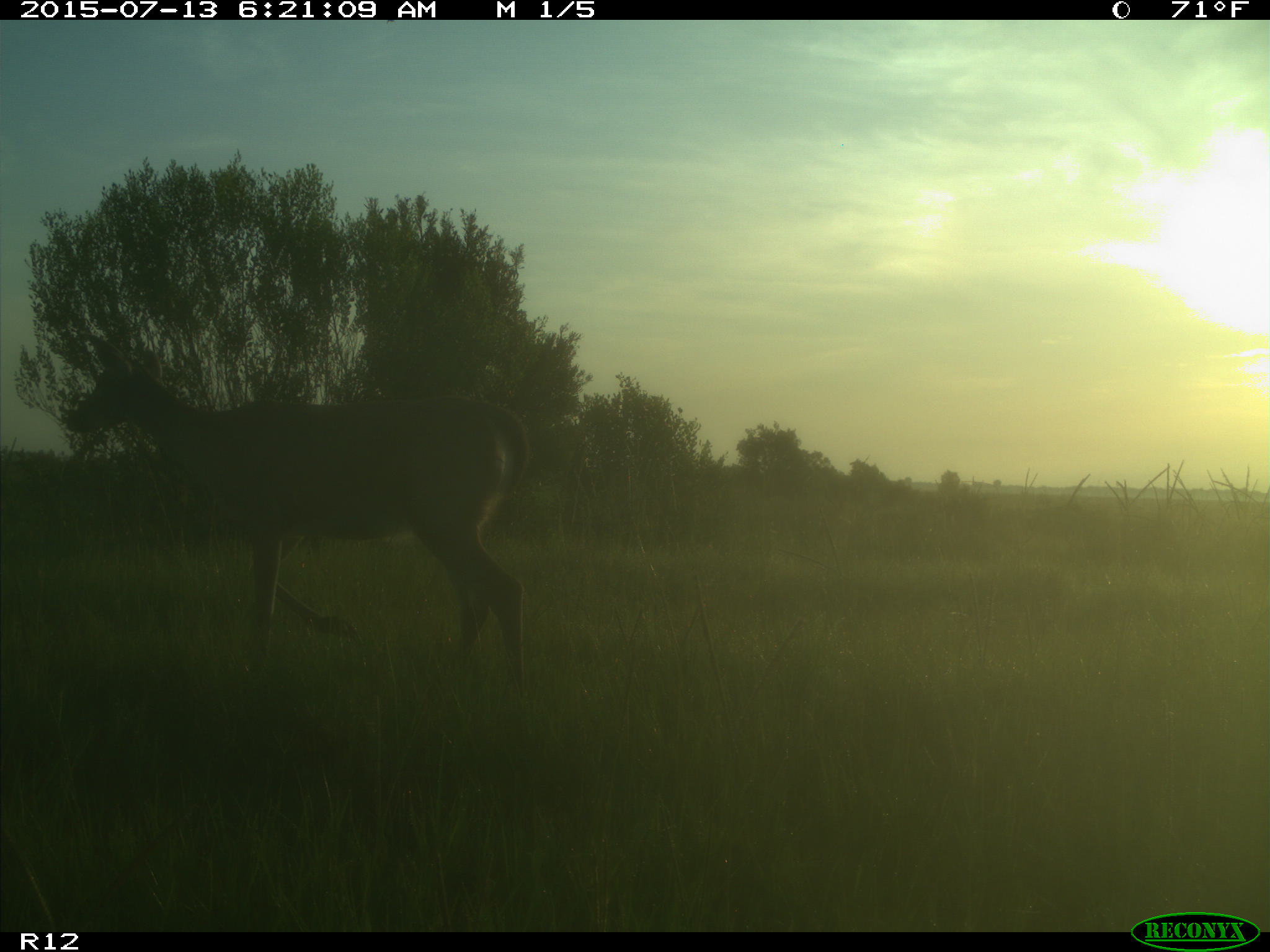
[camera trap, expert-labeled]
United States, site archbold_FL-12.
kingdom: Animalia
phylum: Chordata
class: Mammalia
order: Artiodactyla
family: Cervidae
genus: Odocoileus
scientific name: Odocoileus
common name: deer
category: unidentified deer